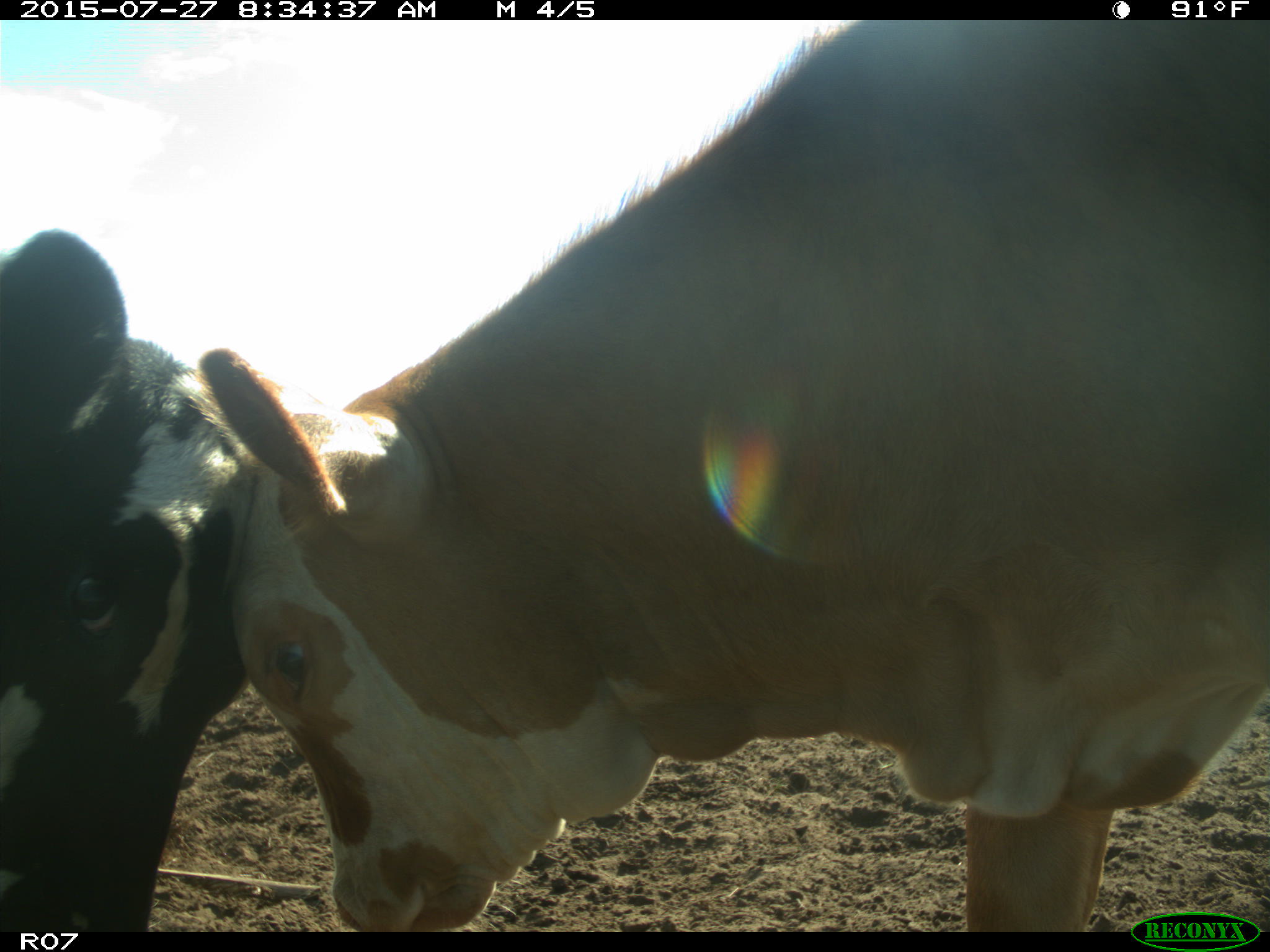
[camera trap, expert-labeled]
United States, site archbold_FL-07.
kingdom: Animalia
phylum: Chordata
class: Mammalia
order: Artiodactyla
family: Bovidae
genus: Bos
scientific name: Bos taurus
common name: domestic cow